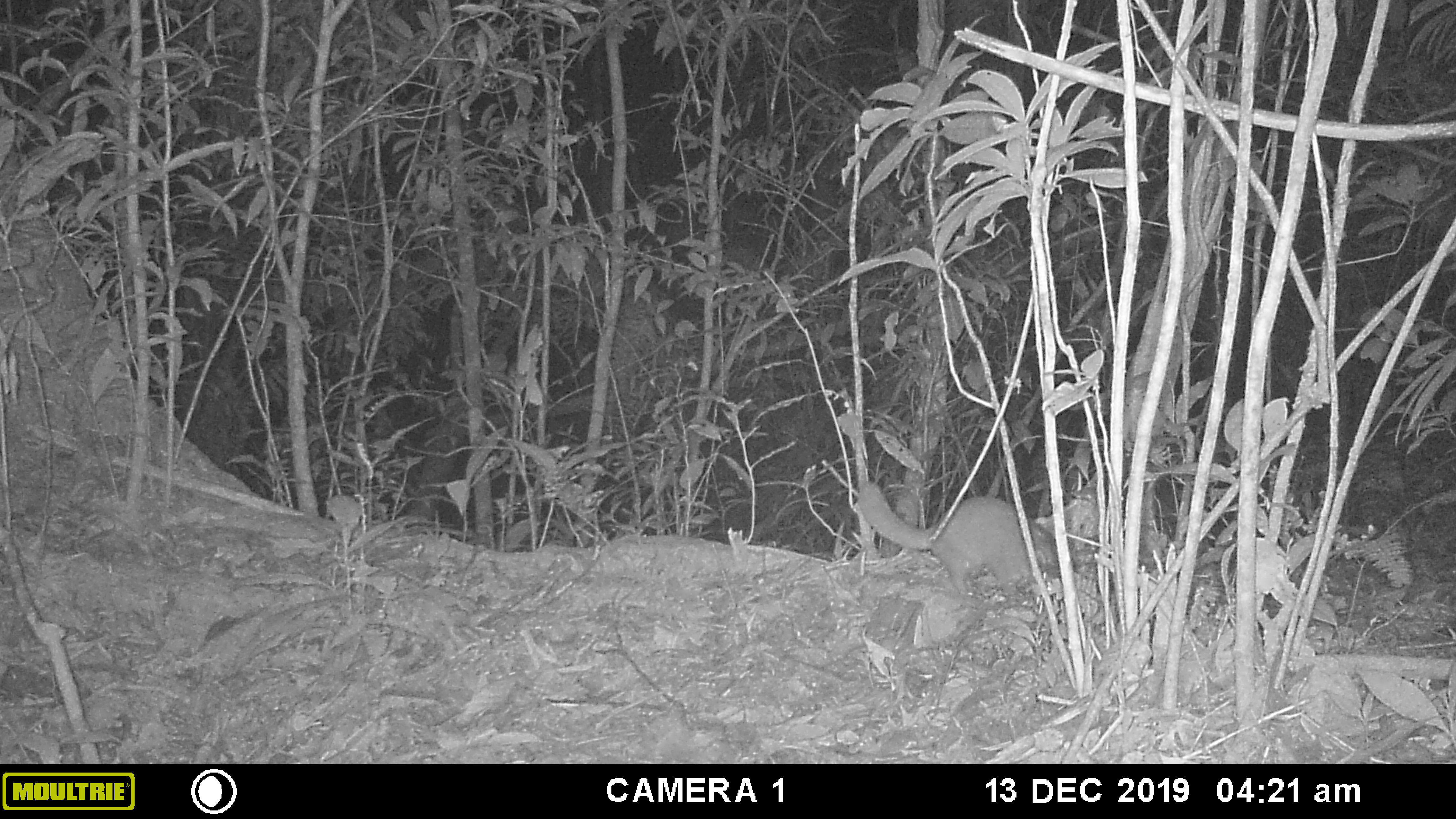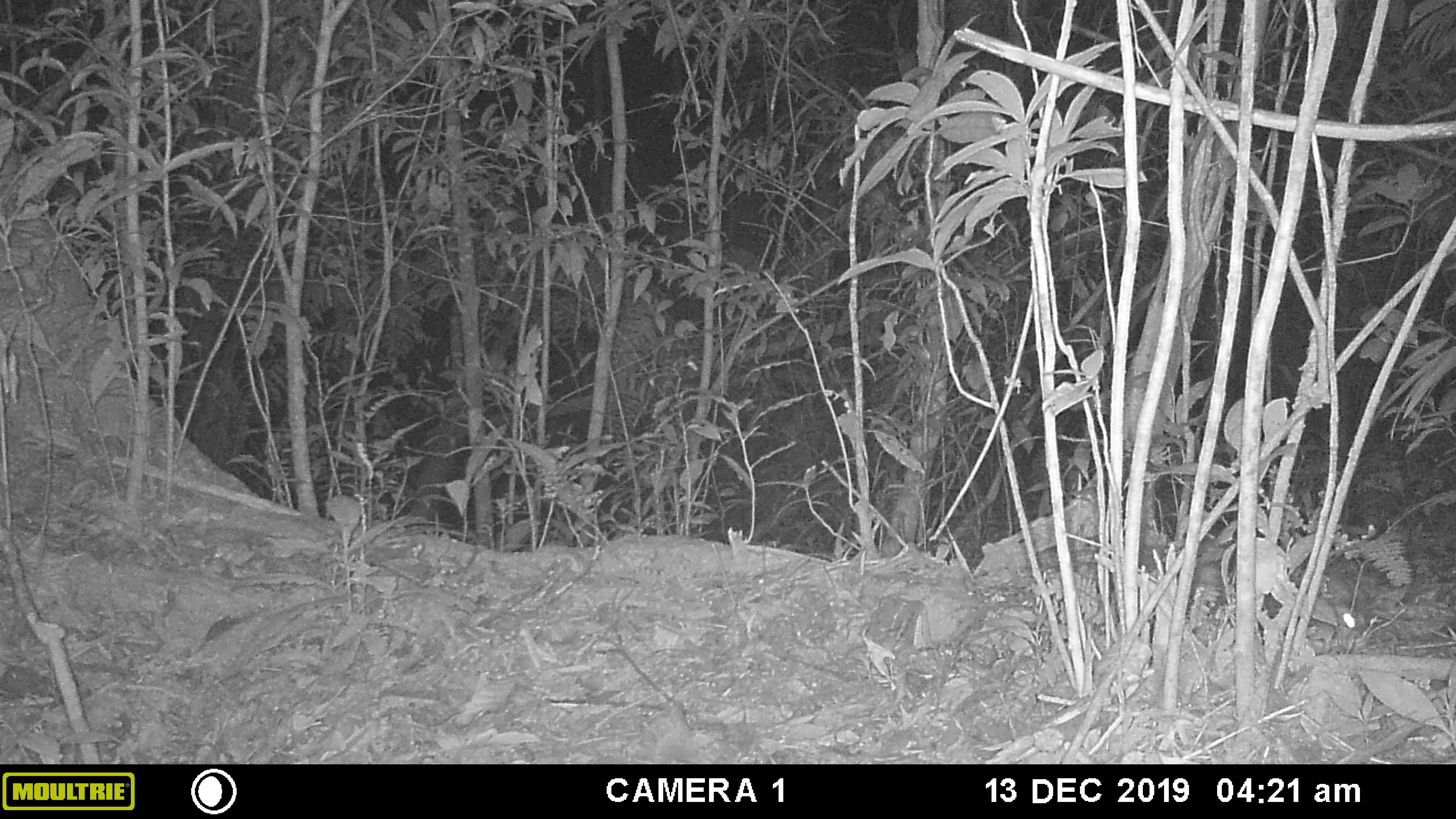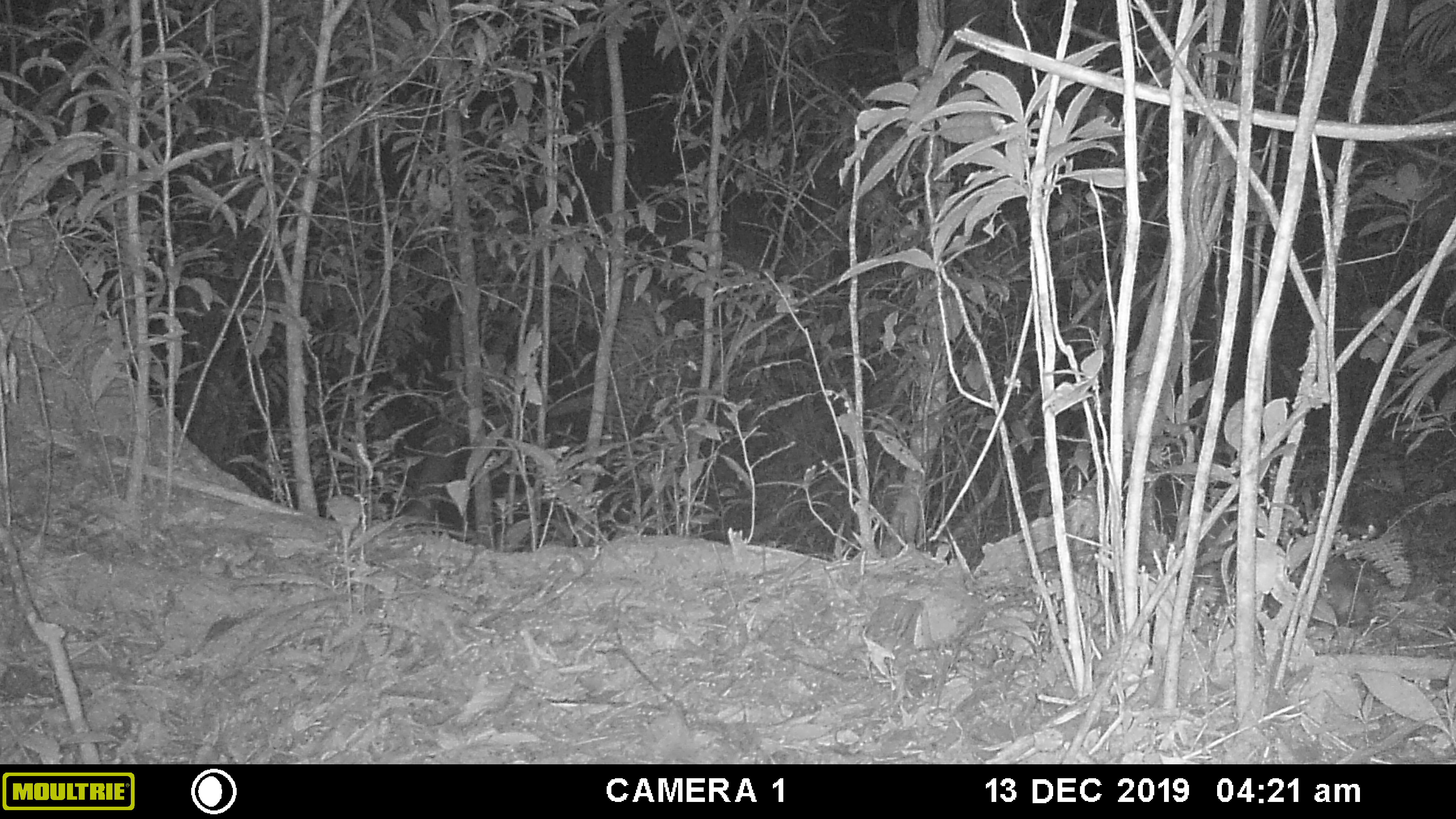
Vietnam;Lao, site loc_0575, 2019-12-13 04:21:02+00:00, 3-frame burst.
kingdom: Animalia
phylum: Chordata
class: Mammalia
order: Carnivora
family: Mustelidae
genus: Melogale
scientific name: Melogale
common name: ferret badger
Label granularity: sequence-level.